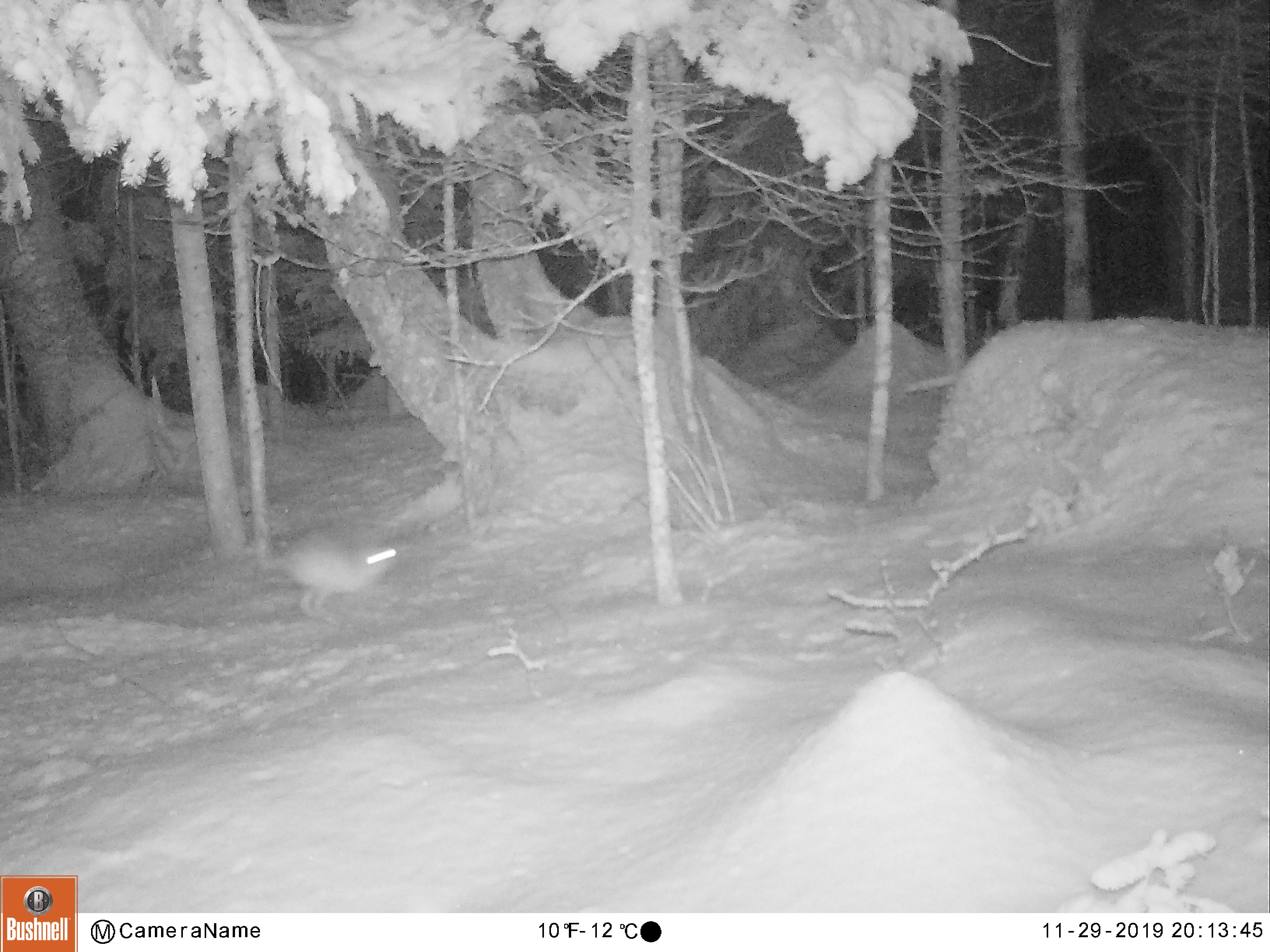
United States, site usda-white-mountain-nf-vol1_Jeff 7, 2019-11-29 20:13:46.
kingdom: Animalia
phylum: Chordata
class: Mammalia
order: Lagomorpha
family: Leporidae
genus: Lepus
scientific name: Lepus americanus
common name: snowshoe hare